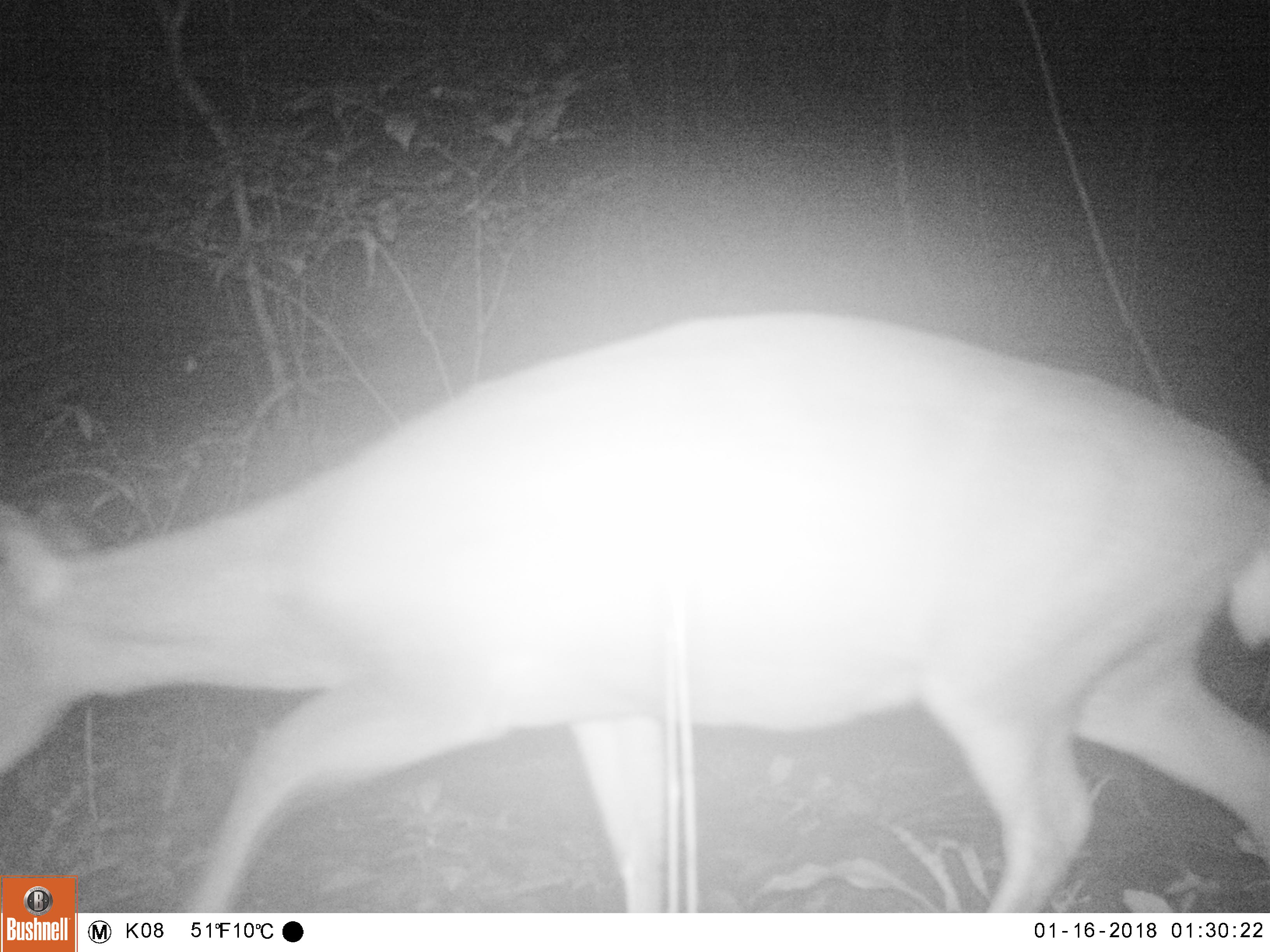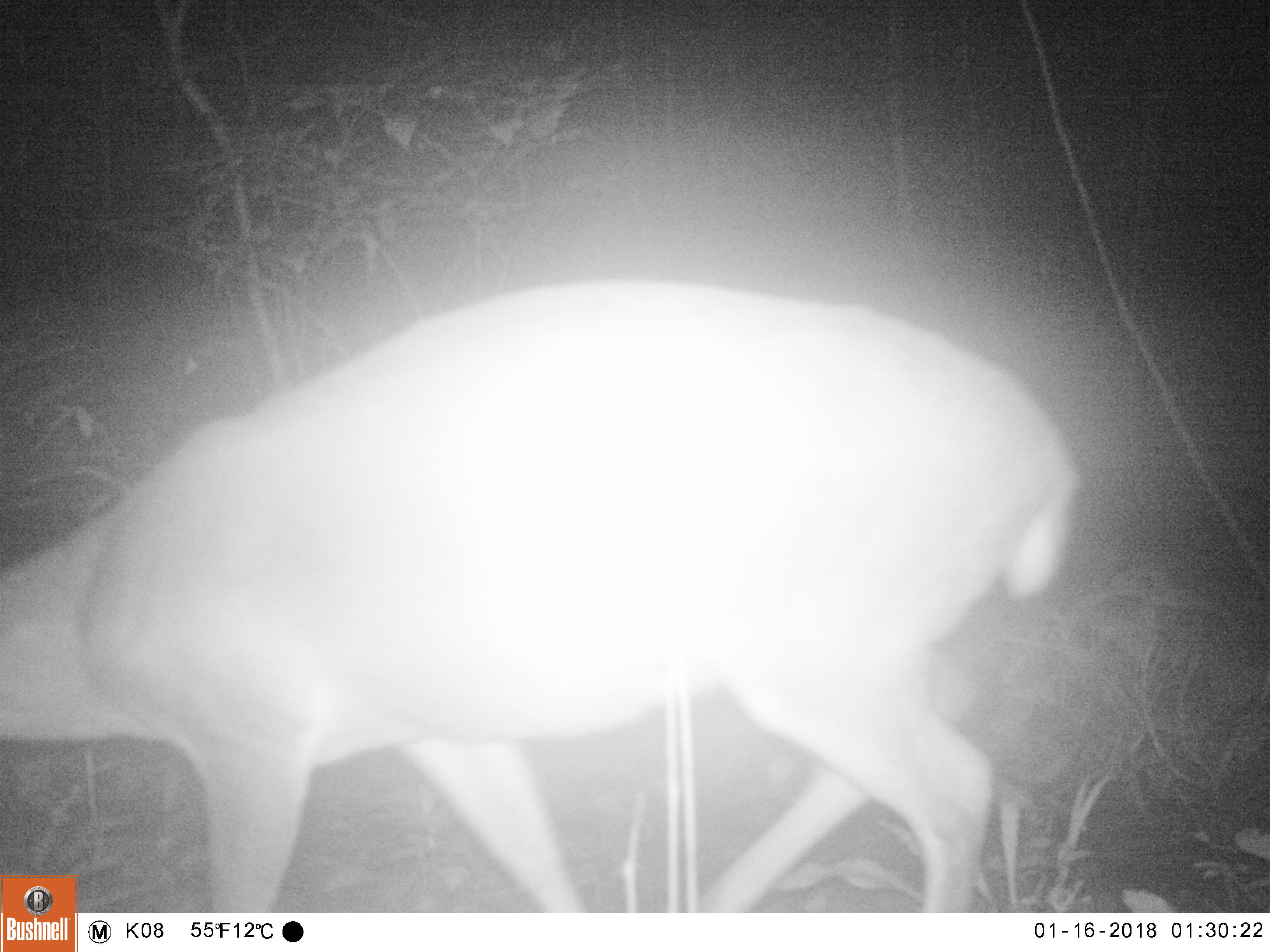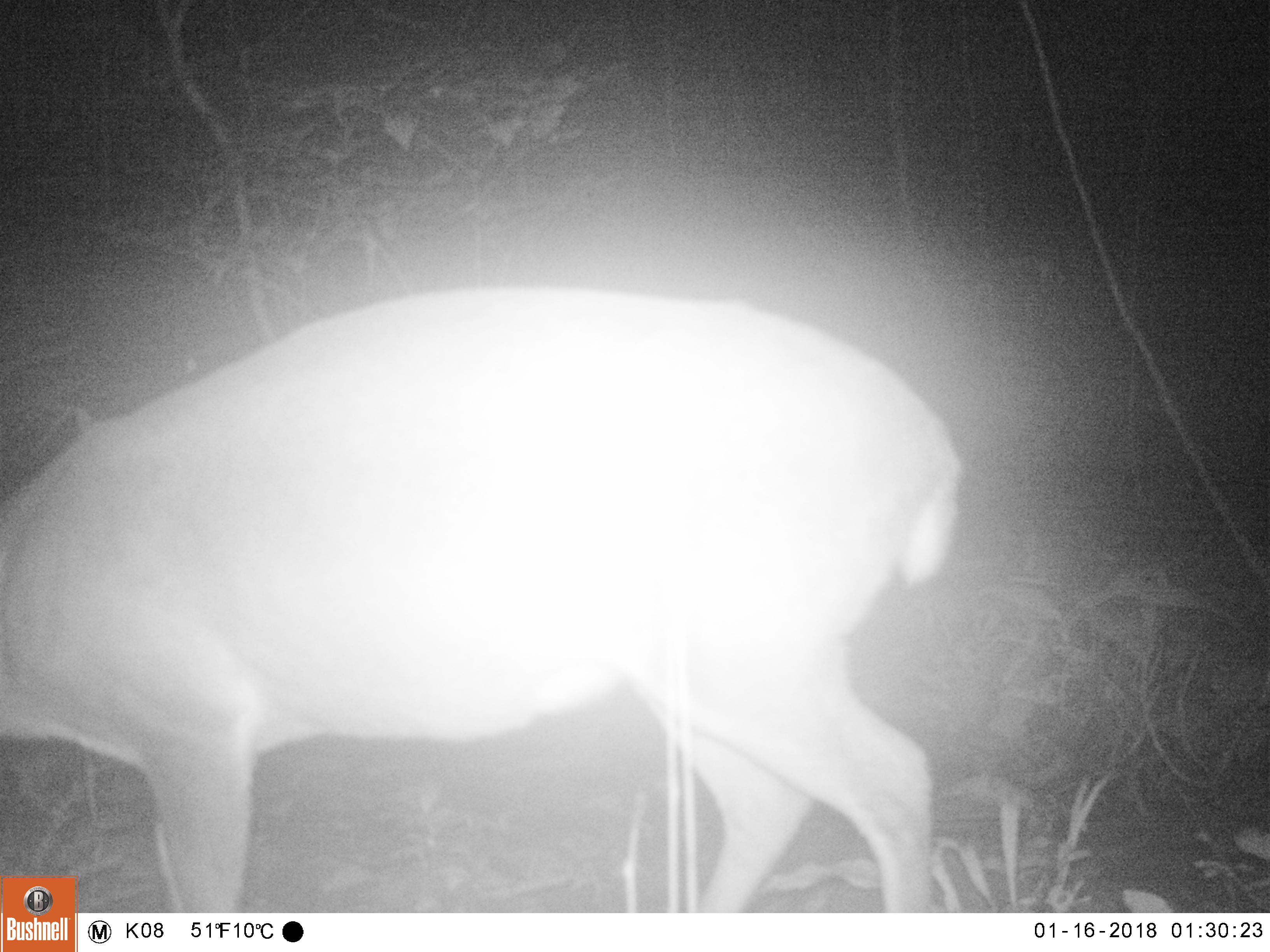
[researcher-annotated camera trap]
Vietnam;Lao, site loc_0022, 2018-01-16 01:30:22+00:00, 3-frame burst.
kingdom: Animalia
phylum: Chordata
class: Mammalia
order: Artiodactyla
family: Cervidae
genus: Muntiacus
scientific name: Muntiacus vuquangensis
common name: large-antlered muntjac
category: large antlered muntjac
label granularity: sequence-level